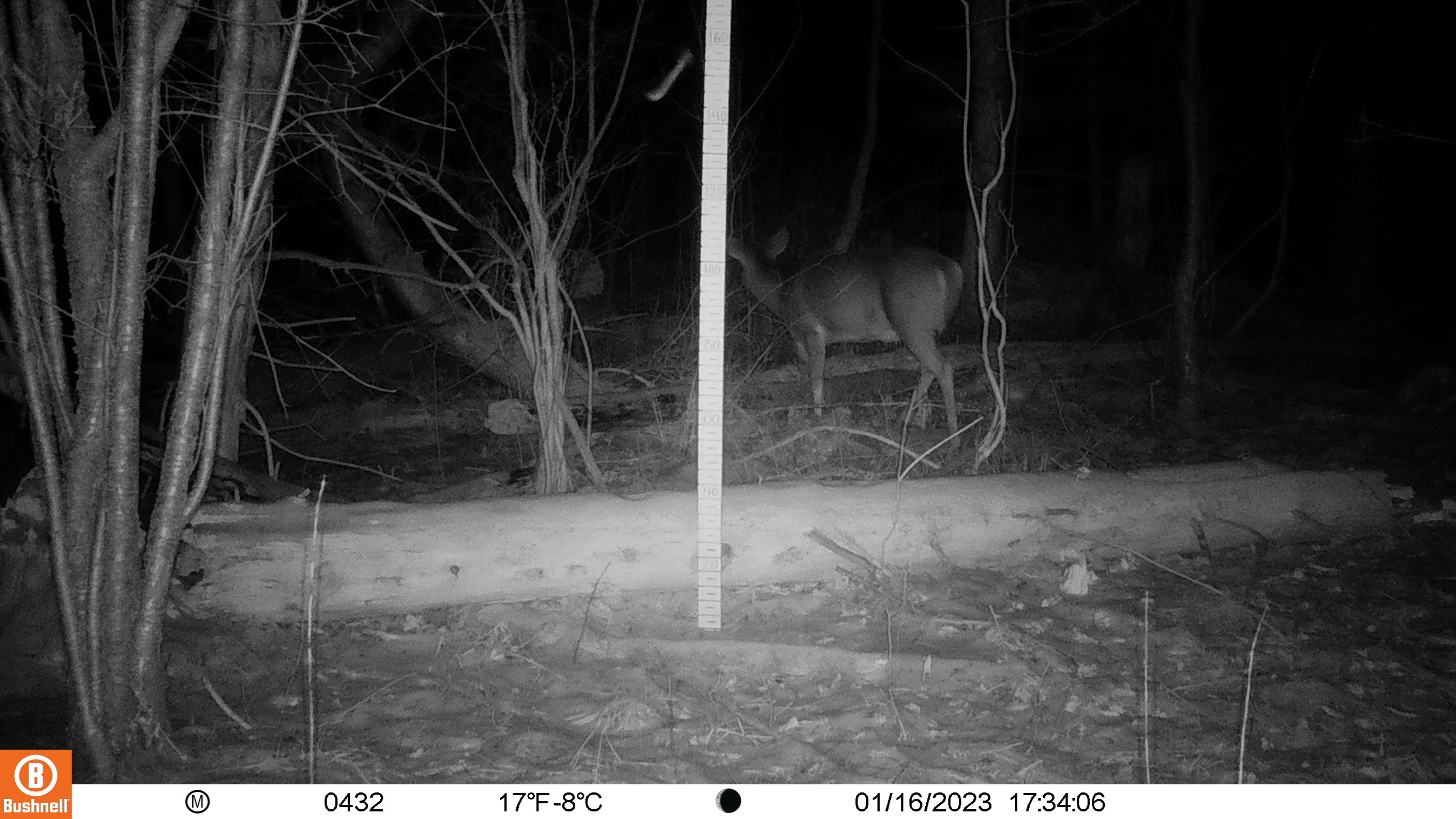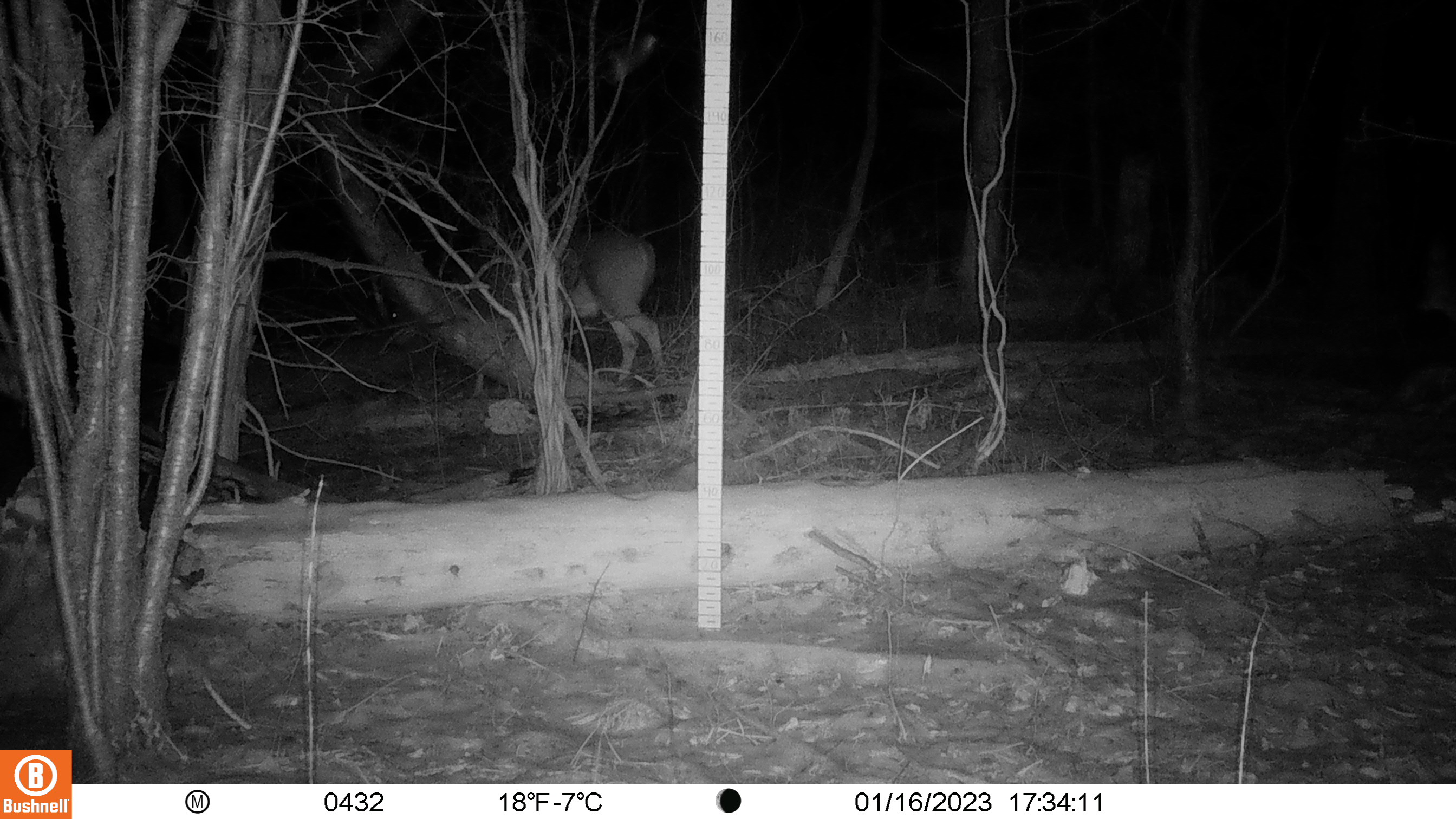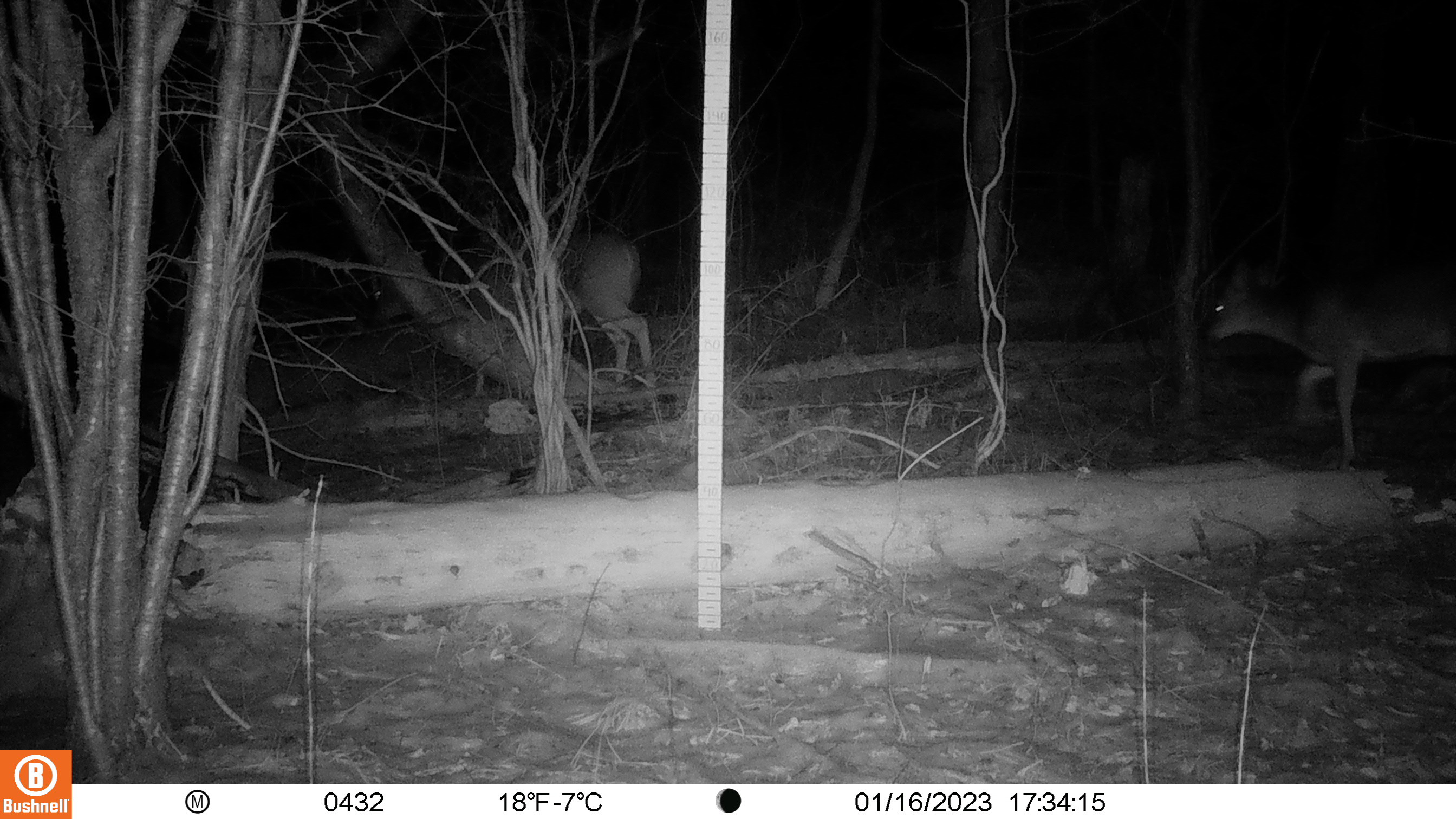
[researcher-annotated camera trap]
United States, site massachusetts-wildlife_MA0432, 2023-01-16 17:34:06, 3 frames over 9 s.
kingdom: Animalia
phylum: Chordata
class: Mammalia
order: Artiodactyla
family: Cervidae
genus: Odocoileus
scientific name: Odocoileus virginianus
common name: white-tailed deer